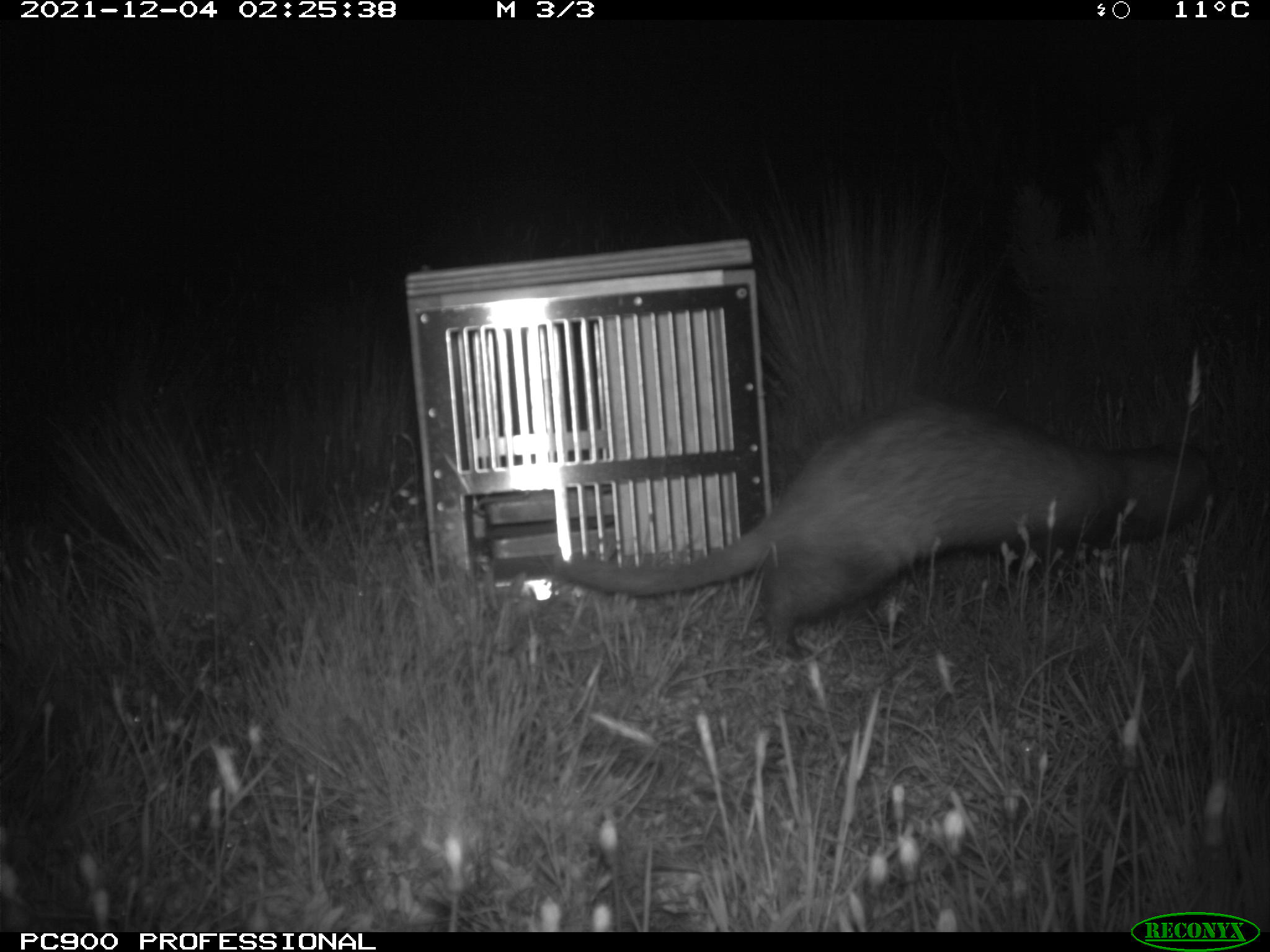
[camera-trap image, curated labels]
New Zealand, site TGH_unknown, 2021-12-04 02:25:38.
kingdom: Animalia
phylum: Chordata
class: Mammalia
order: Carnivora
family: Mustelidae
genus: Mustela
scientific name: Mustela furo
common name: ferret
Ferret (Mustela furo).